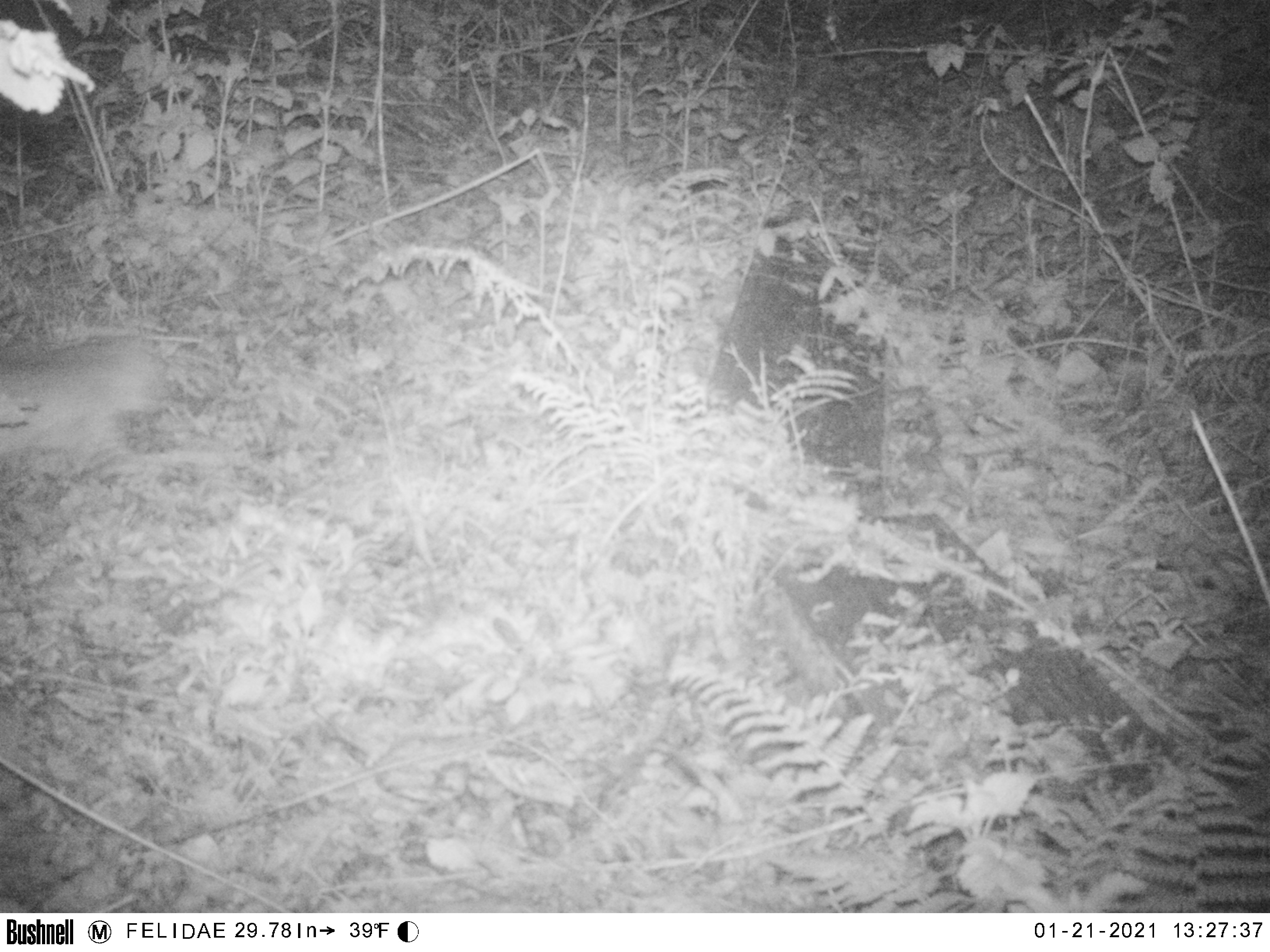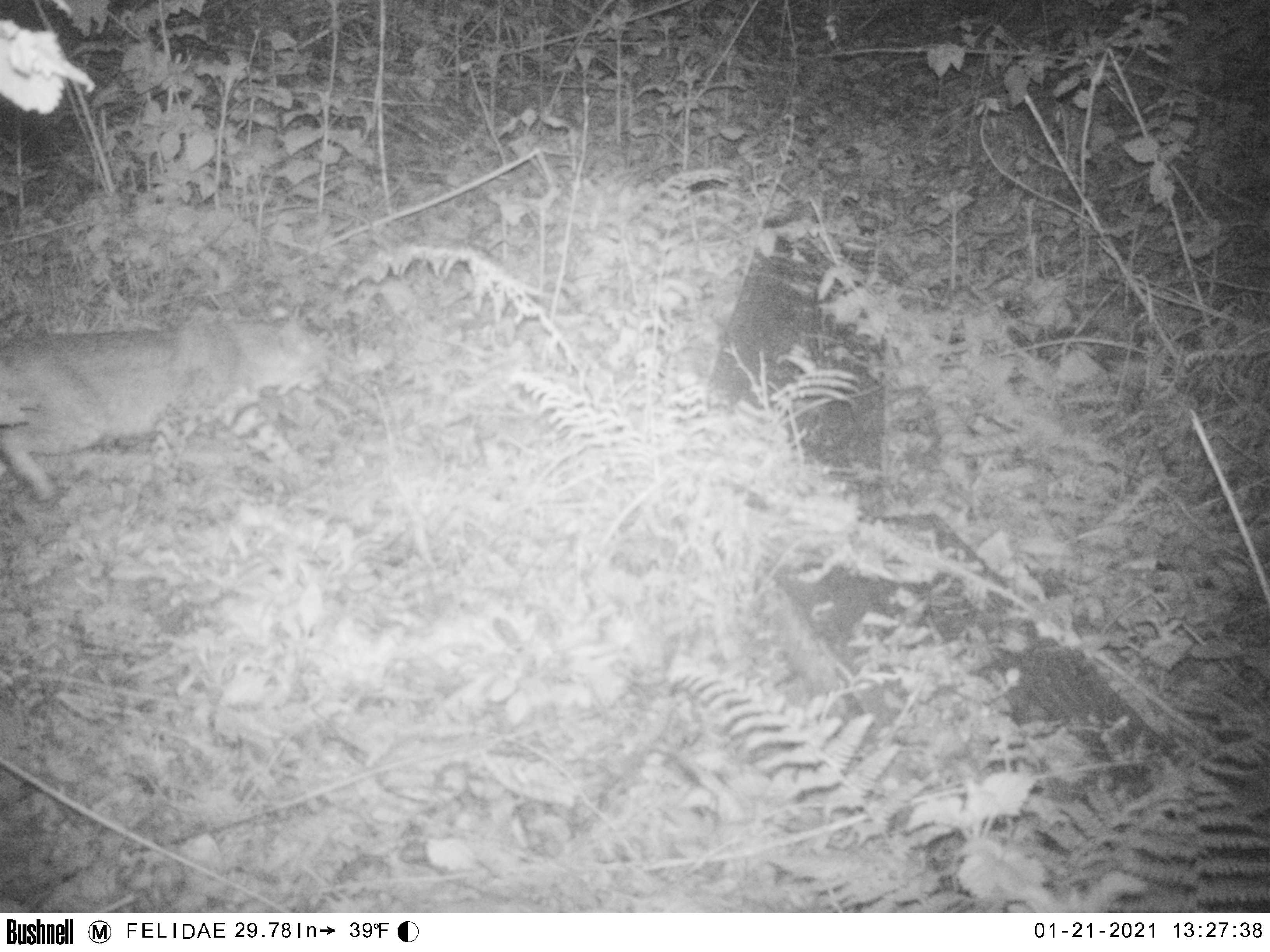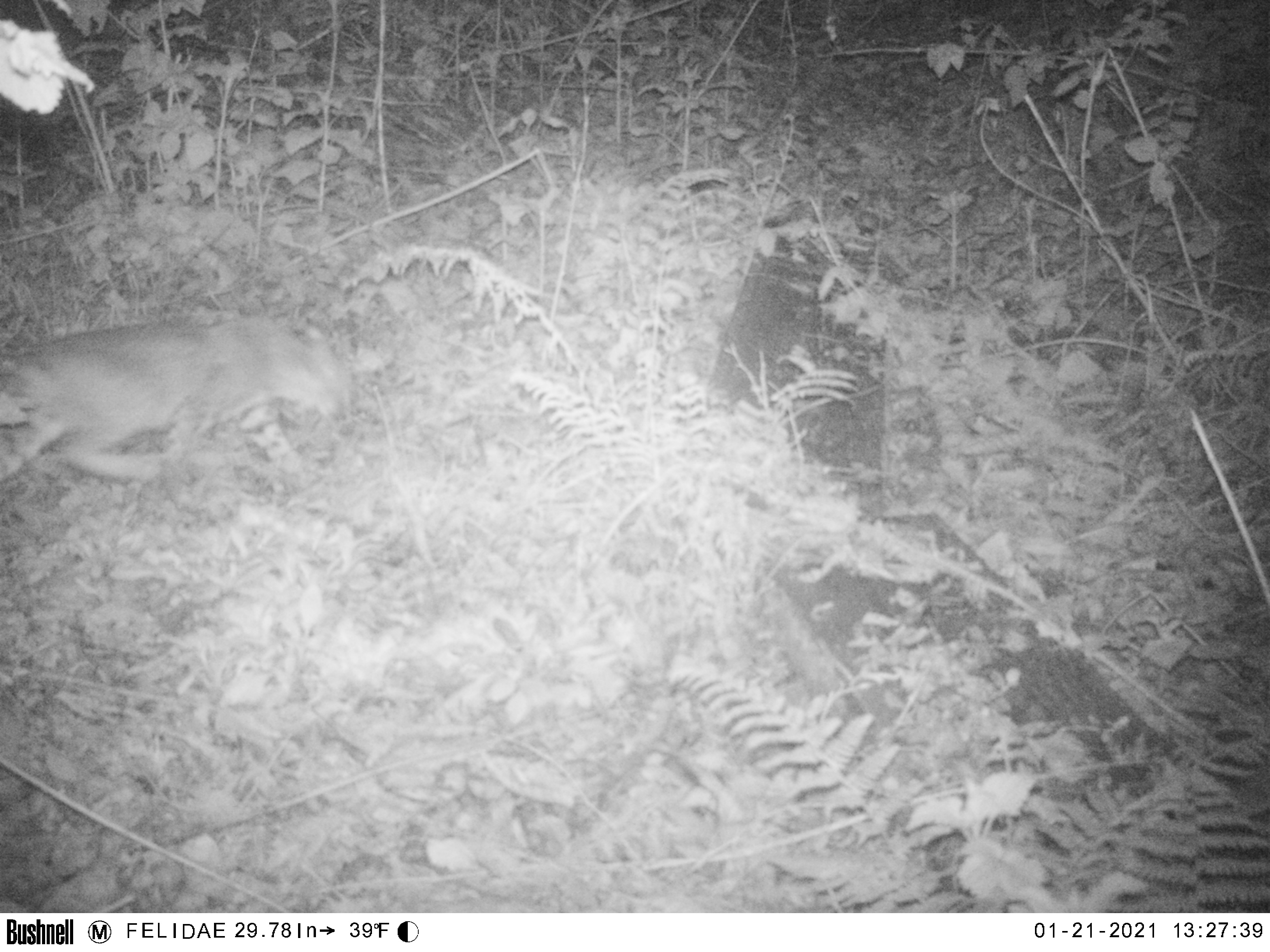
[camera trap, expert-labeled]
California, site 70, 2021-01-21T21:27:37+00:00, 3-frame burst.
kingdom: Animalia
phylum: Chordata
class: Mammalia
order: Carnivora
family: Felidae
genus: Lynx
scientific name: Lynx rufus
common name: bobcat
Bobcat (Lynx rufus).